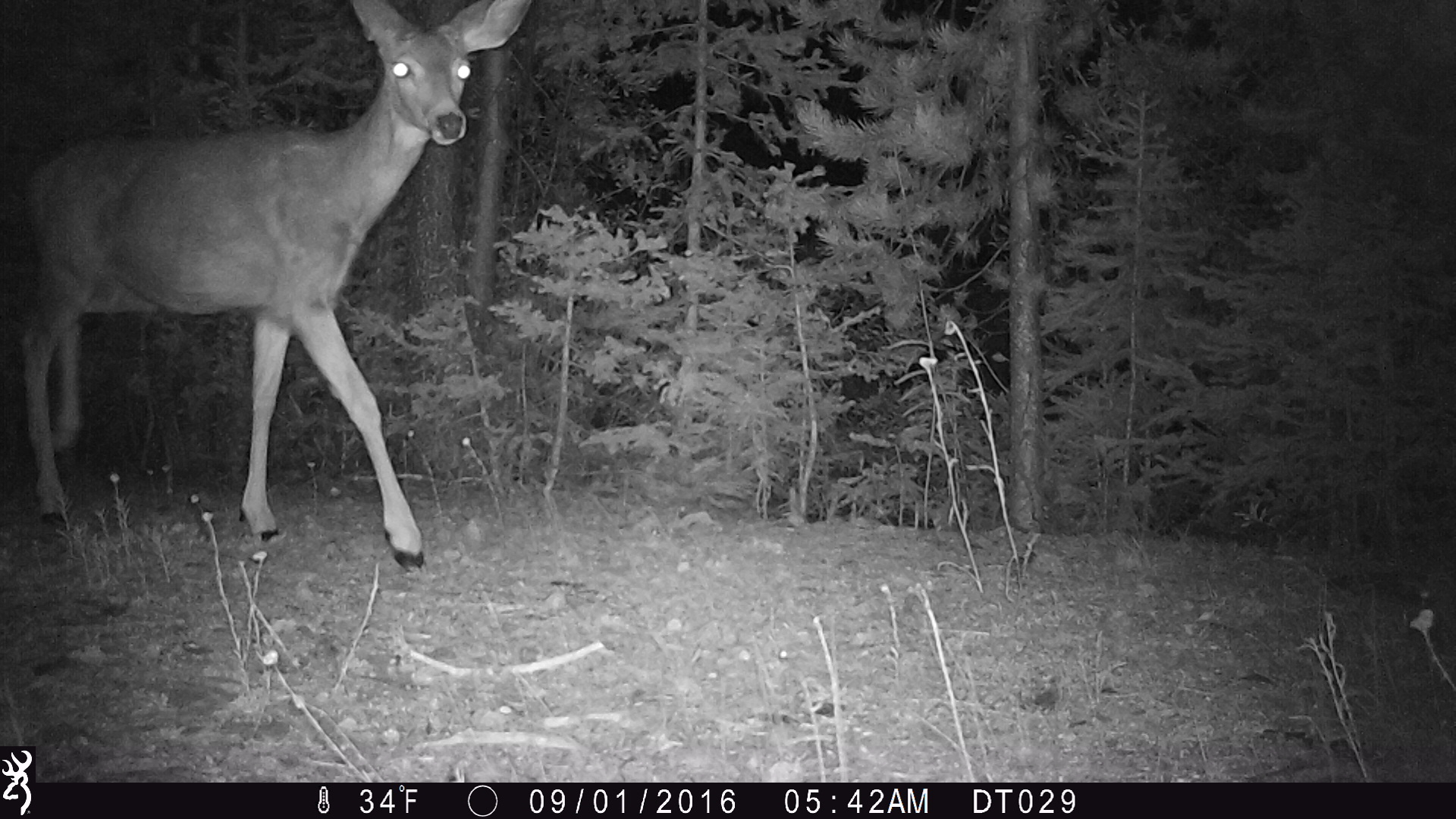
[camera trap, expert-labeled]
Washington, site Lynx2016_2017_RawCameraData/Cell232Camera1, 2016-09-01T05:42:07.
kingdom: Animalia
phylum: Chordata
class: Mammalia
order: Artiodactyla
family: Cervidae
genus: Odocoileus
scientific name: Odocoileus hemionus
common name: mule deer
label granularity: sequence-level